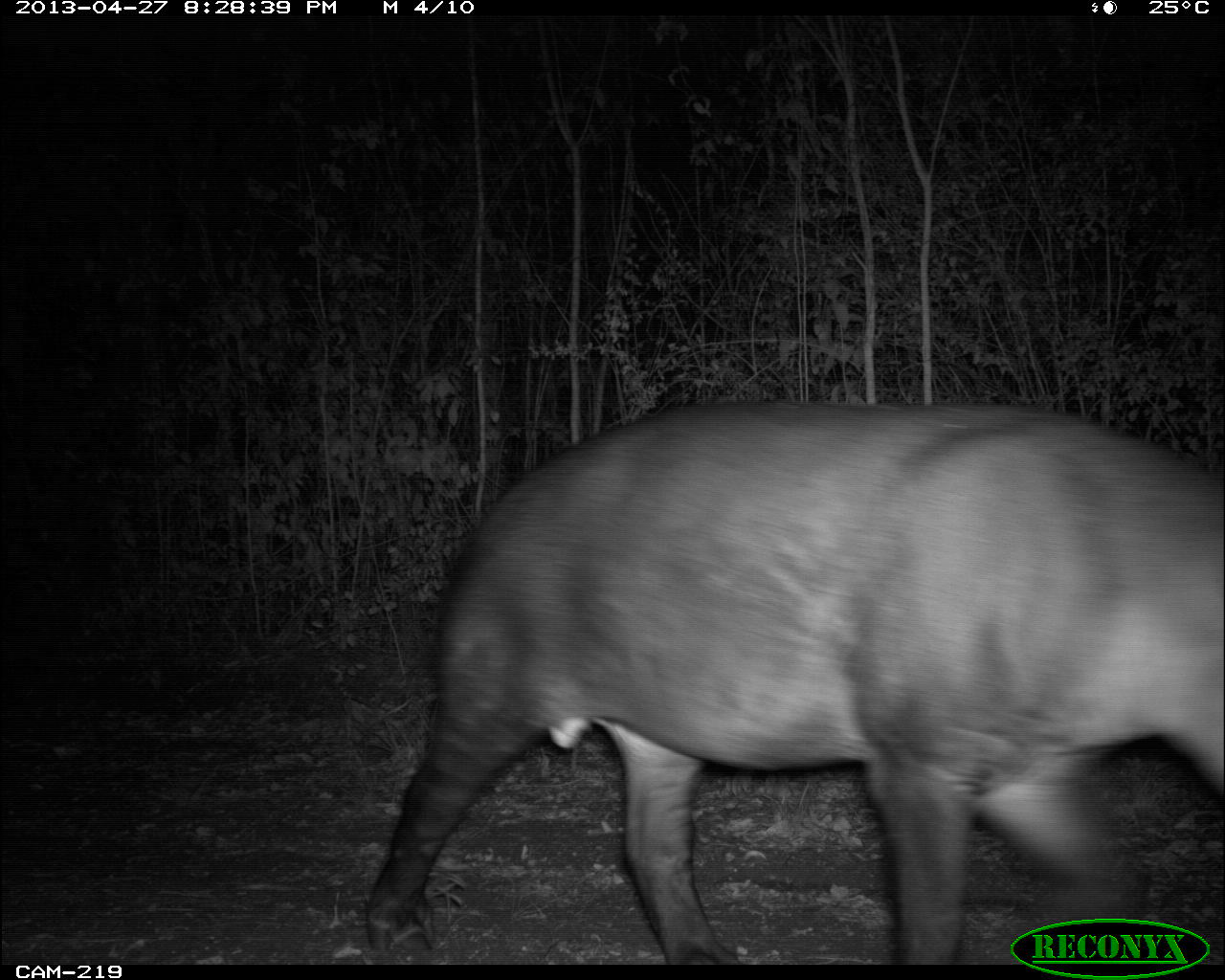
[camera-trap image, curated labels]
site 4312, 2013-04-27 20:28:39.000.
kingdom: Animalia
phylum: Chordata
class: Mammalia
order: Perissodactyla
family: Tapiridae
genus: Tapirus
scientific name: Tapirus bairdii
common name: baird's tapir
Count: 1.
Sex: male.